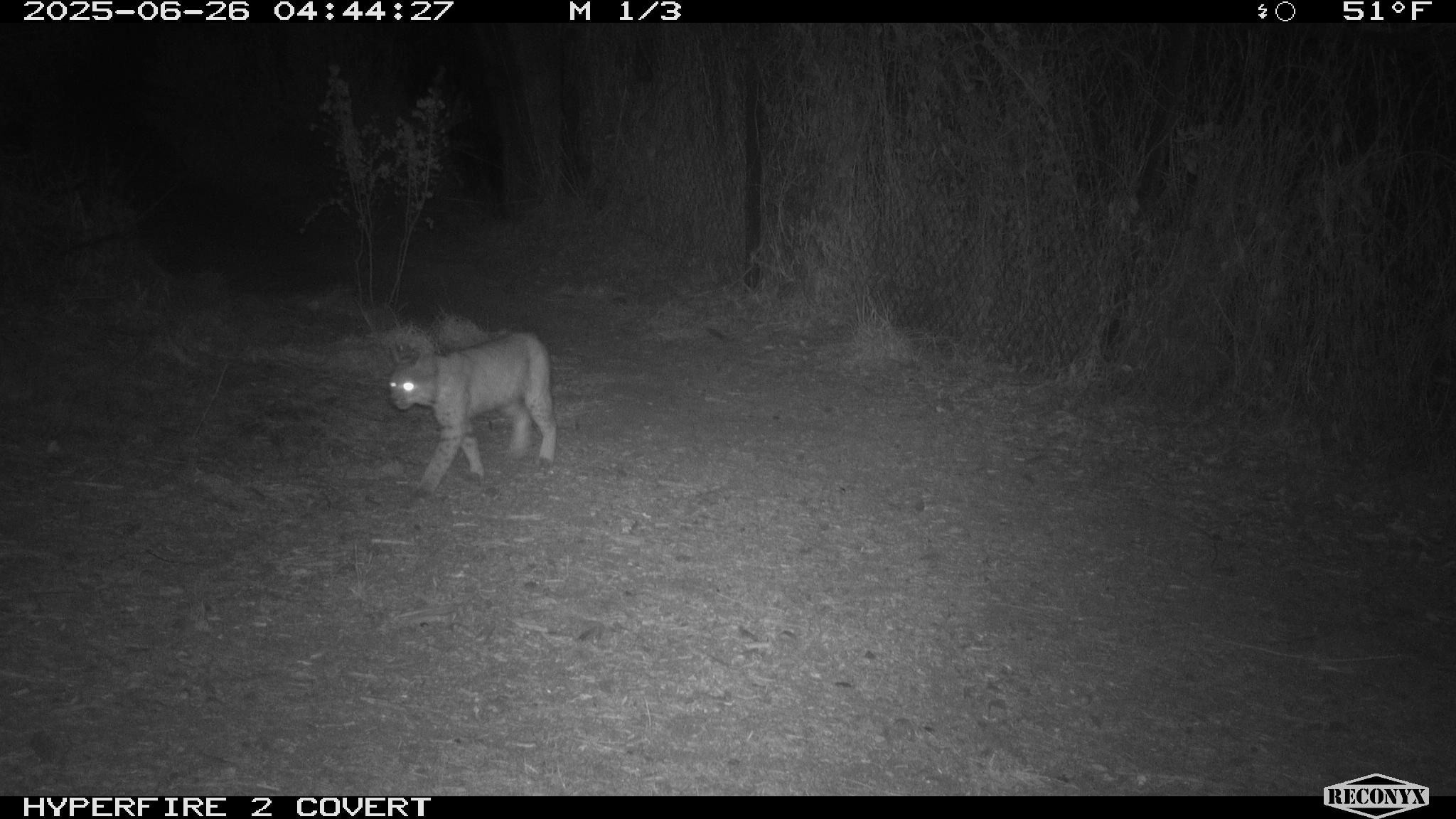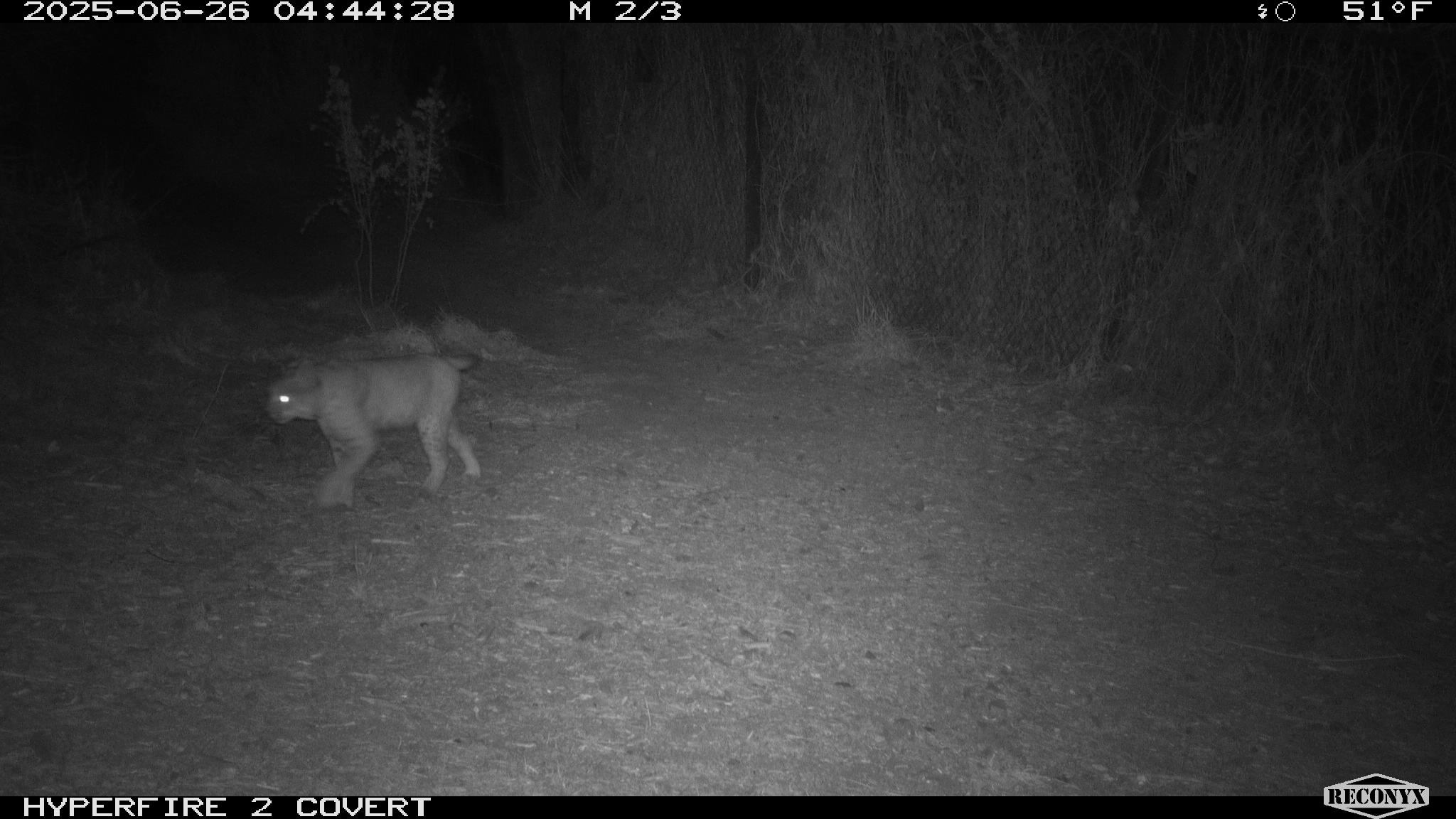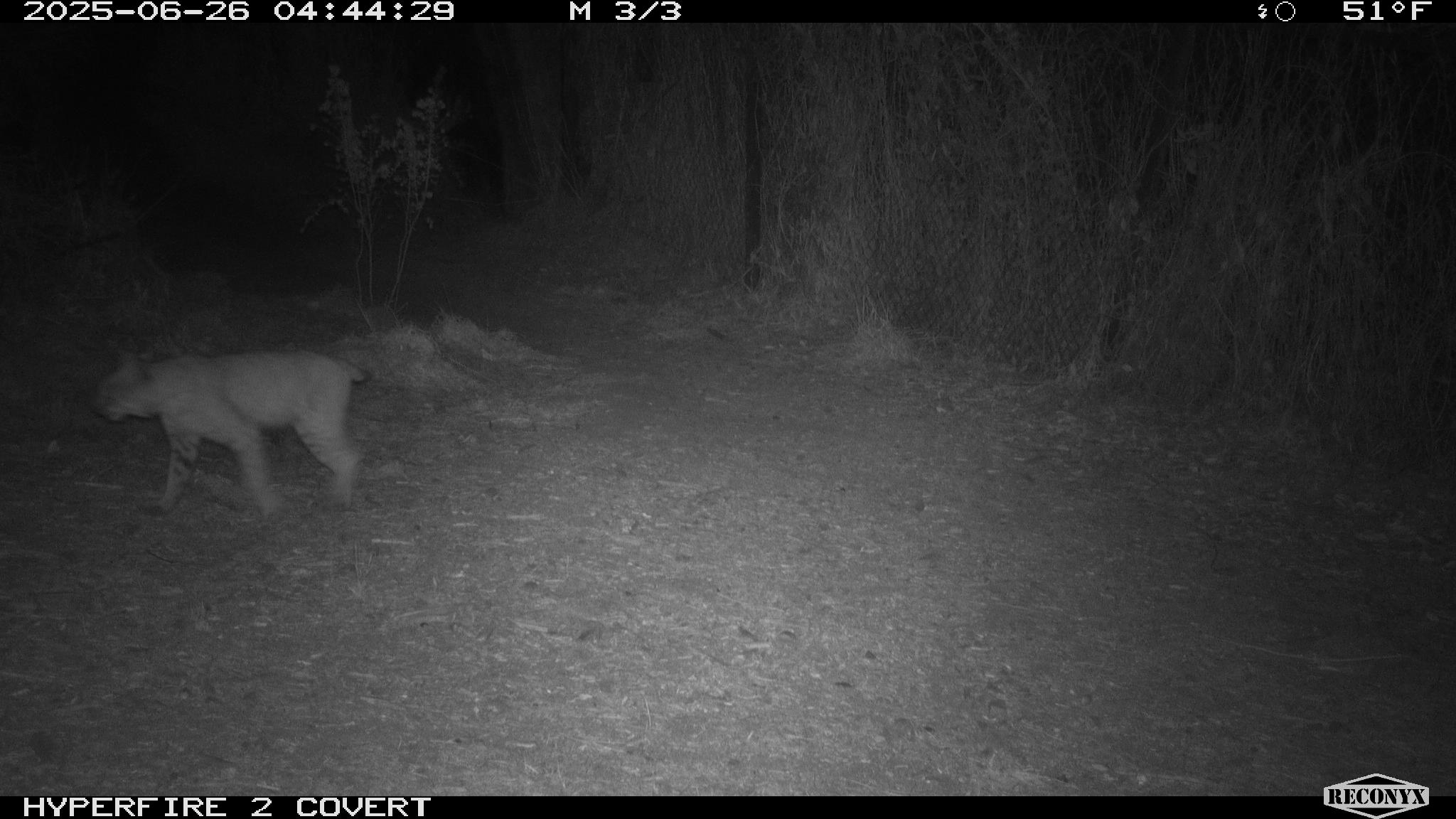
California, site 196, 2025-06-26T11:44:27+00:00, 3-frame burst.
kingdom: Animalia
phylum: Chordata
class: Mammalia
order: Carnivora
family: Felidae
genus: Lynx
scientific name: Lynx rufus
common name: bobcat